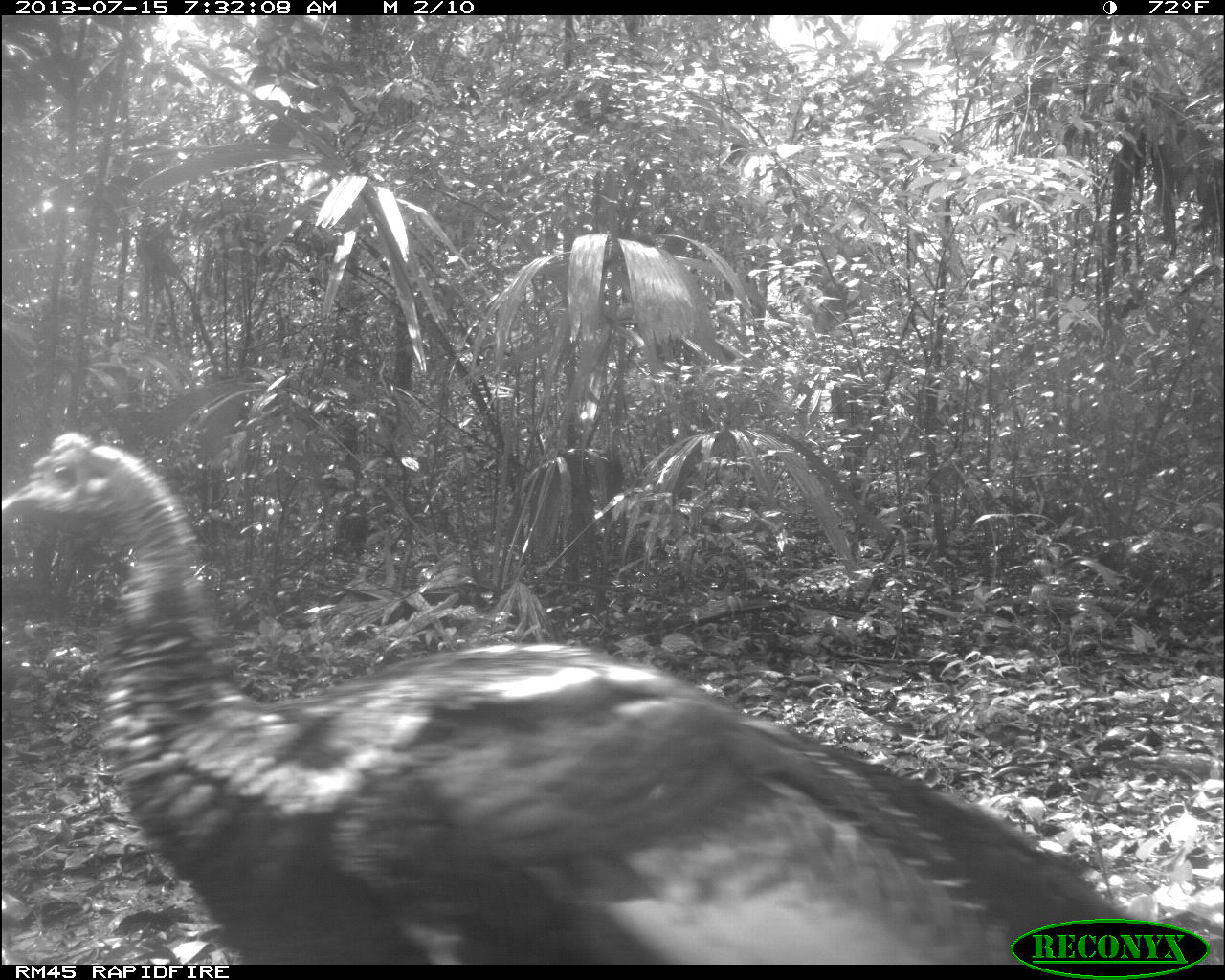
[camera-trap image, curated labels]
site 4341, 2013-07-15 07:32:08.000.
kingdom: Animalia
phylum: Chordata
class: Aves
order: Galliformes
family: Phasianidae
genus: Meleagris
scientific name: Meleagris ocellata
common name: ocellated turkey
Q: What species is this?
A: Meleagris ocellata (ocellated turkey).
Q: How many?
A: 1.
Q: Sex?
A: Male.